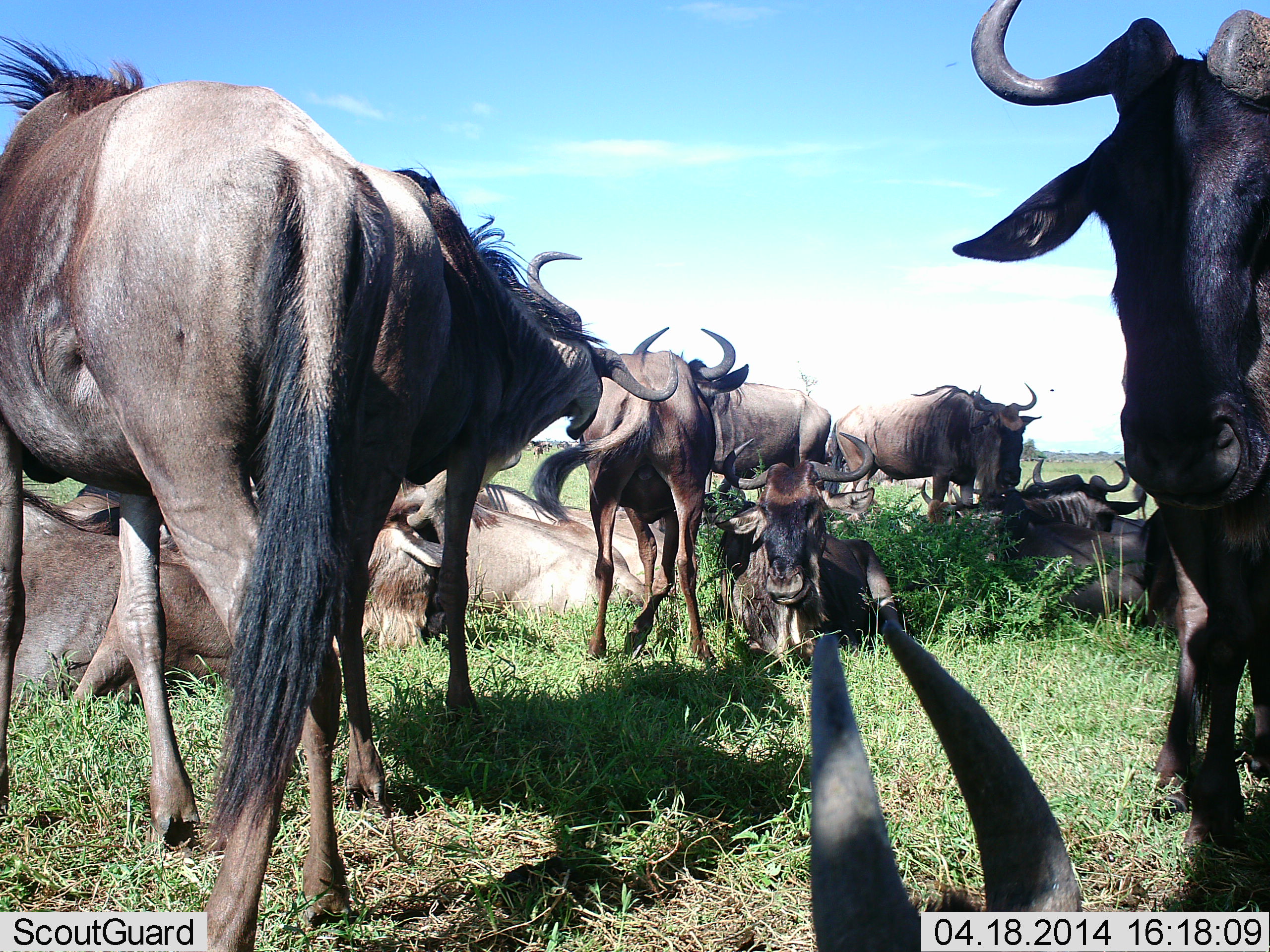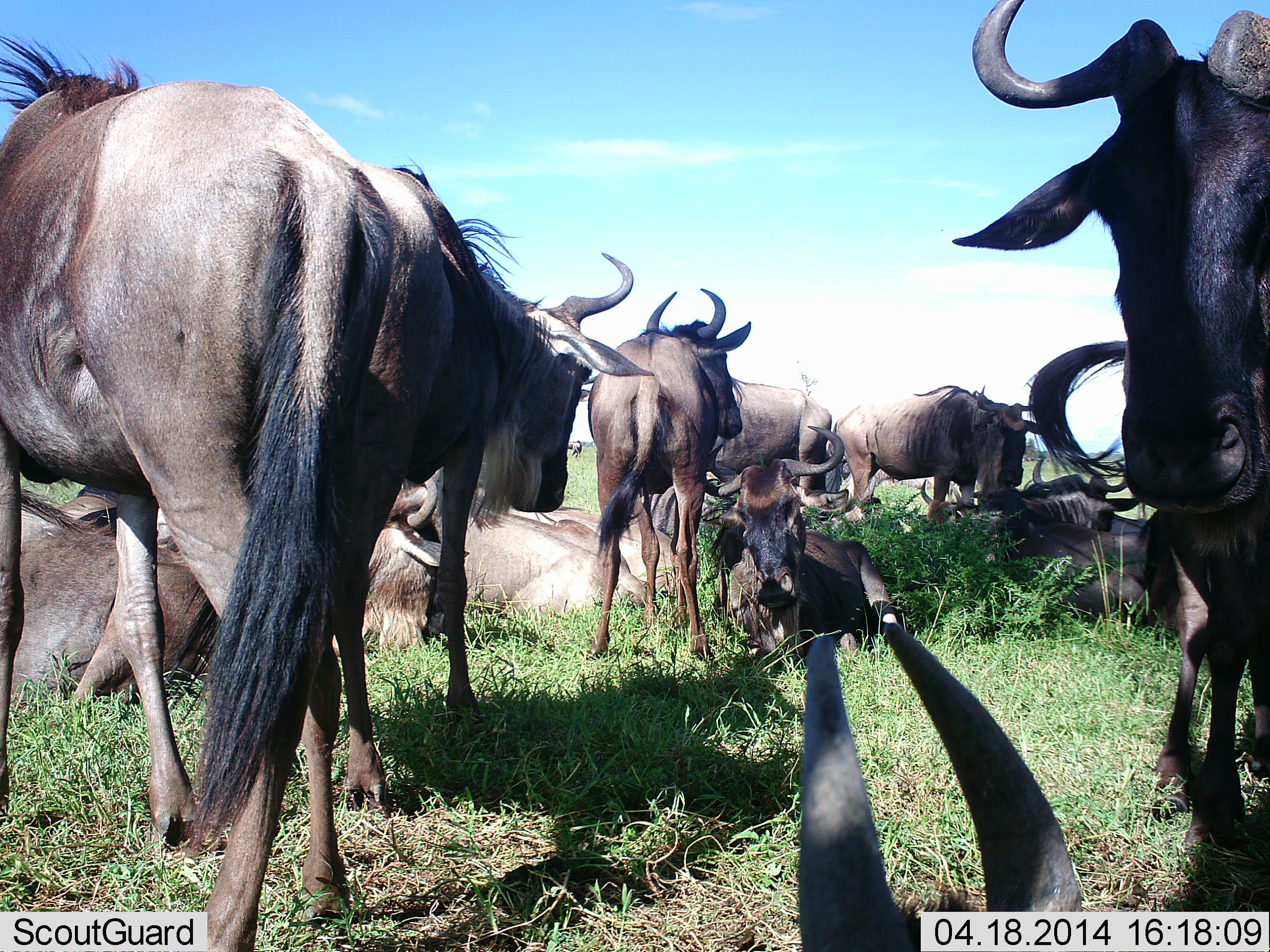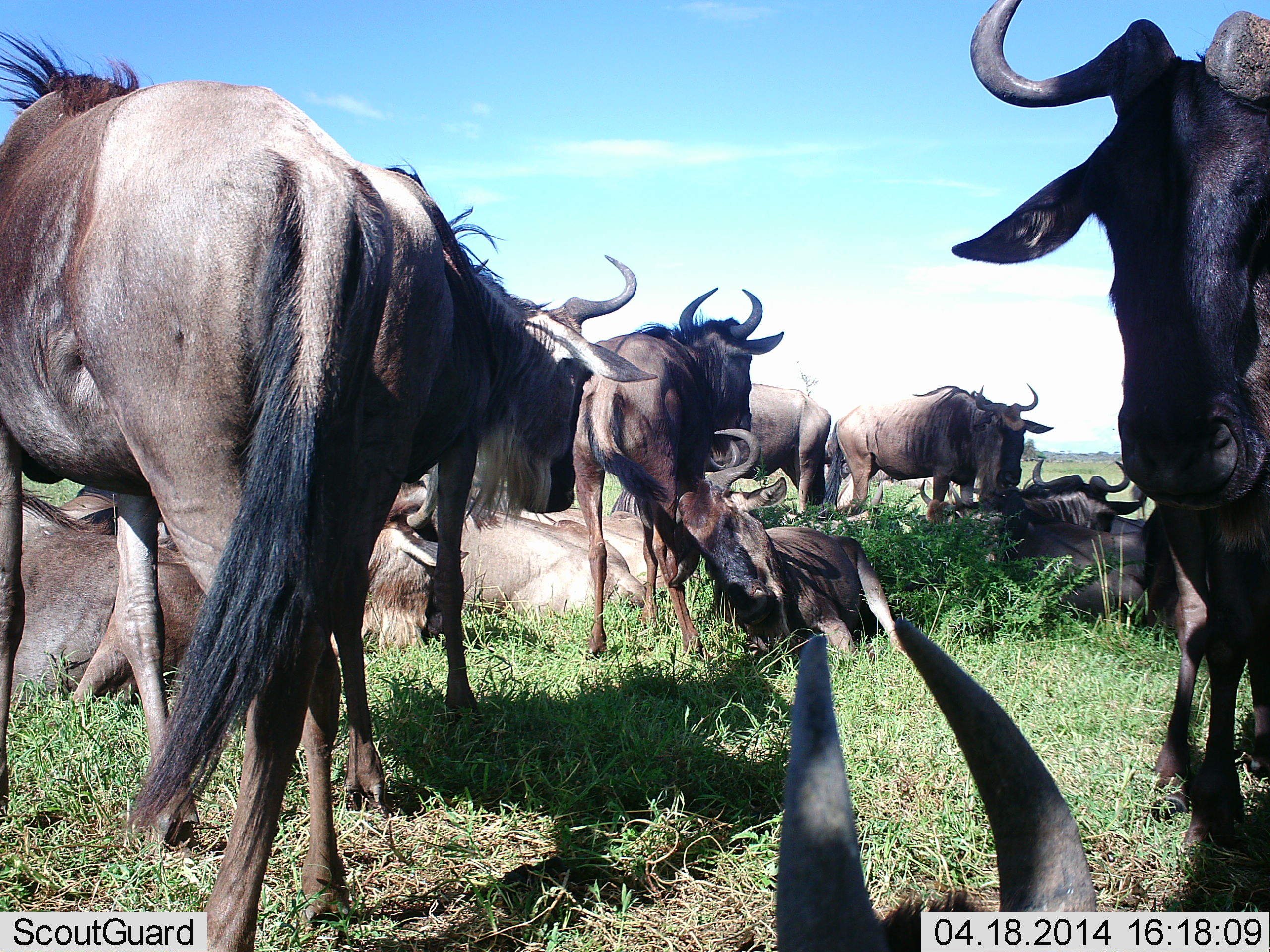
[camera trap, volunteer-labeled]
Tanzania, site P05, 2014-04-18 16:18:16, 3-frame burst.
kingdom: Animalia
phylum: Chordata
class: Mammalia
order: Artiodactyla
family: Bovidae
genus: Connochaetes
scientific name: Connochaetes taurinus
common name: blue wildebeest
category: wildebeest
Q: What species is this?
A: Wildebeest (blue wildebeest) (Connochaetes taurinus).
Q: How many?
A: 11-50.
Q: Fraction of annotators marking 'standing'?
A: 70%.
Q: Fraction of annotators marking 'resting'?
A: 91%.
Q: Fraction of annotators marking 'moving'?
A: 4%.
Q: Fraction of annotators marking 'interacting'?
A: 22%.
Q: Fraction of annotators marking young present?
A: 0%.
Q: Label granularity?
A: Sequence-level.